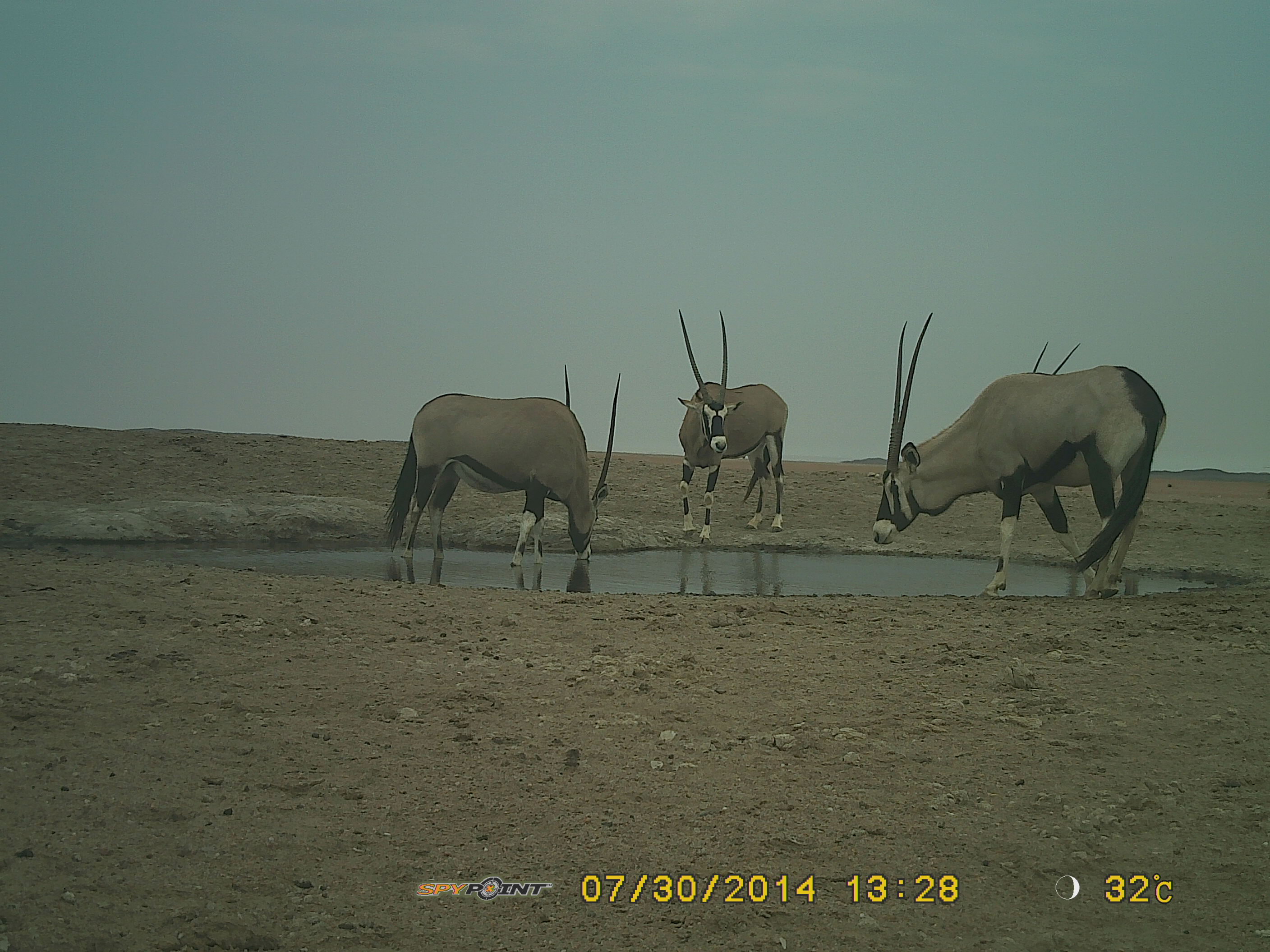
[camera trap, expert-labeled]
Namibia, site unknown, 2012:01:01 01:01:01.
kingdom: Animalia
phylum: Chordata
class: Mammalia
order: Artiodactyla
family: Bovidae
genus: Oryx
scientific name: Oryx gazella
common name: gemsbok